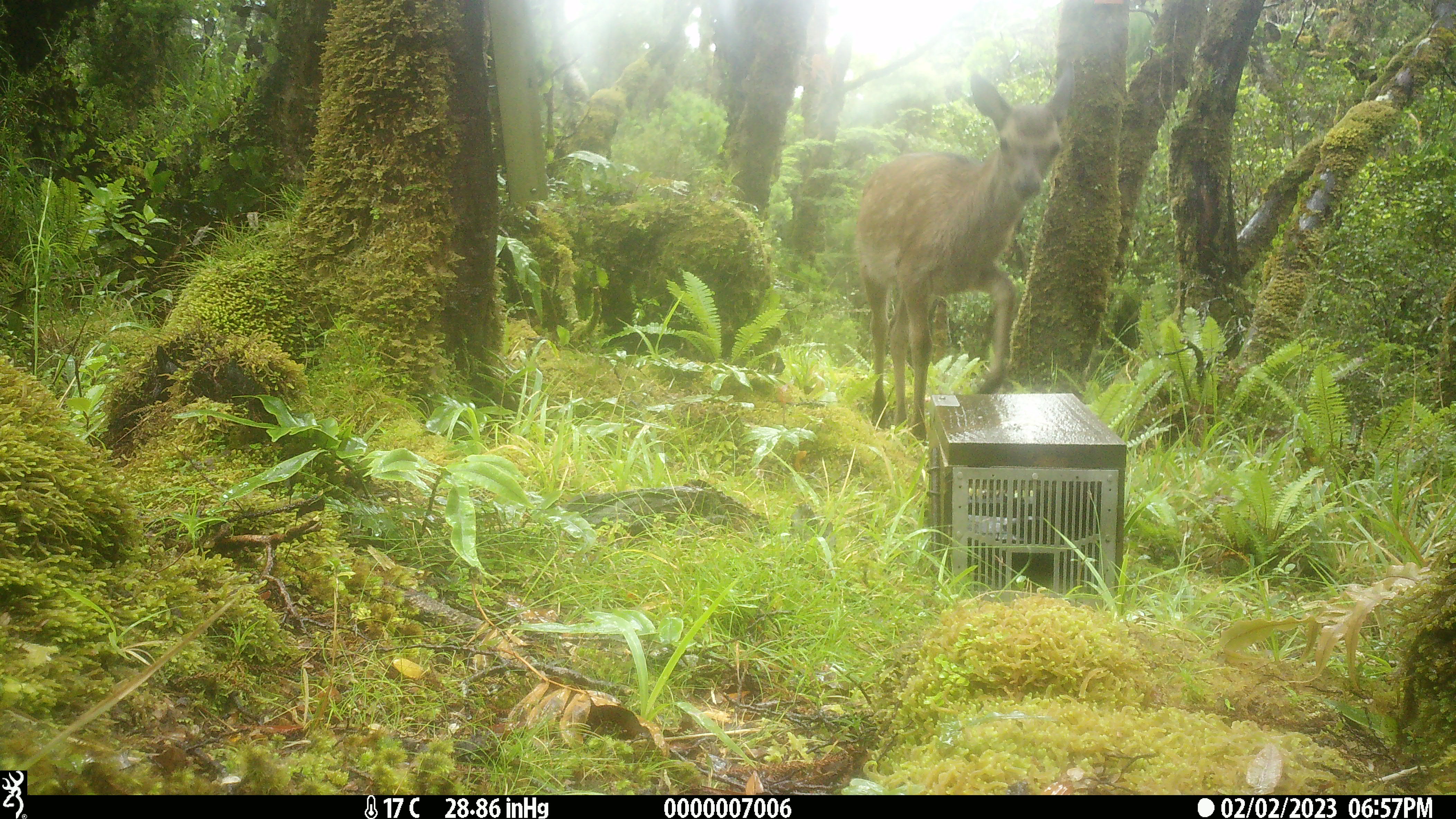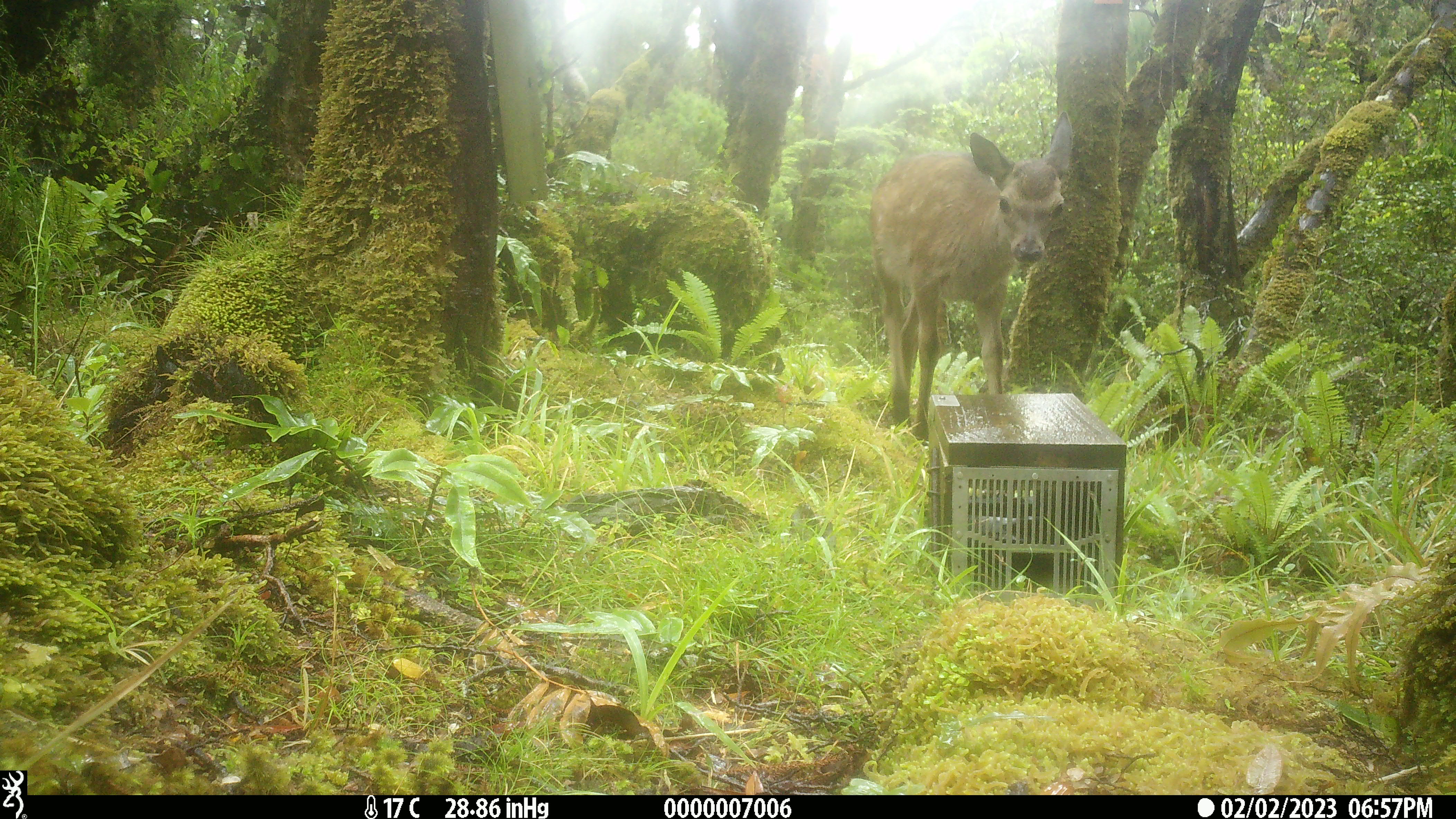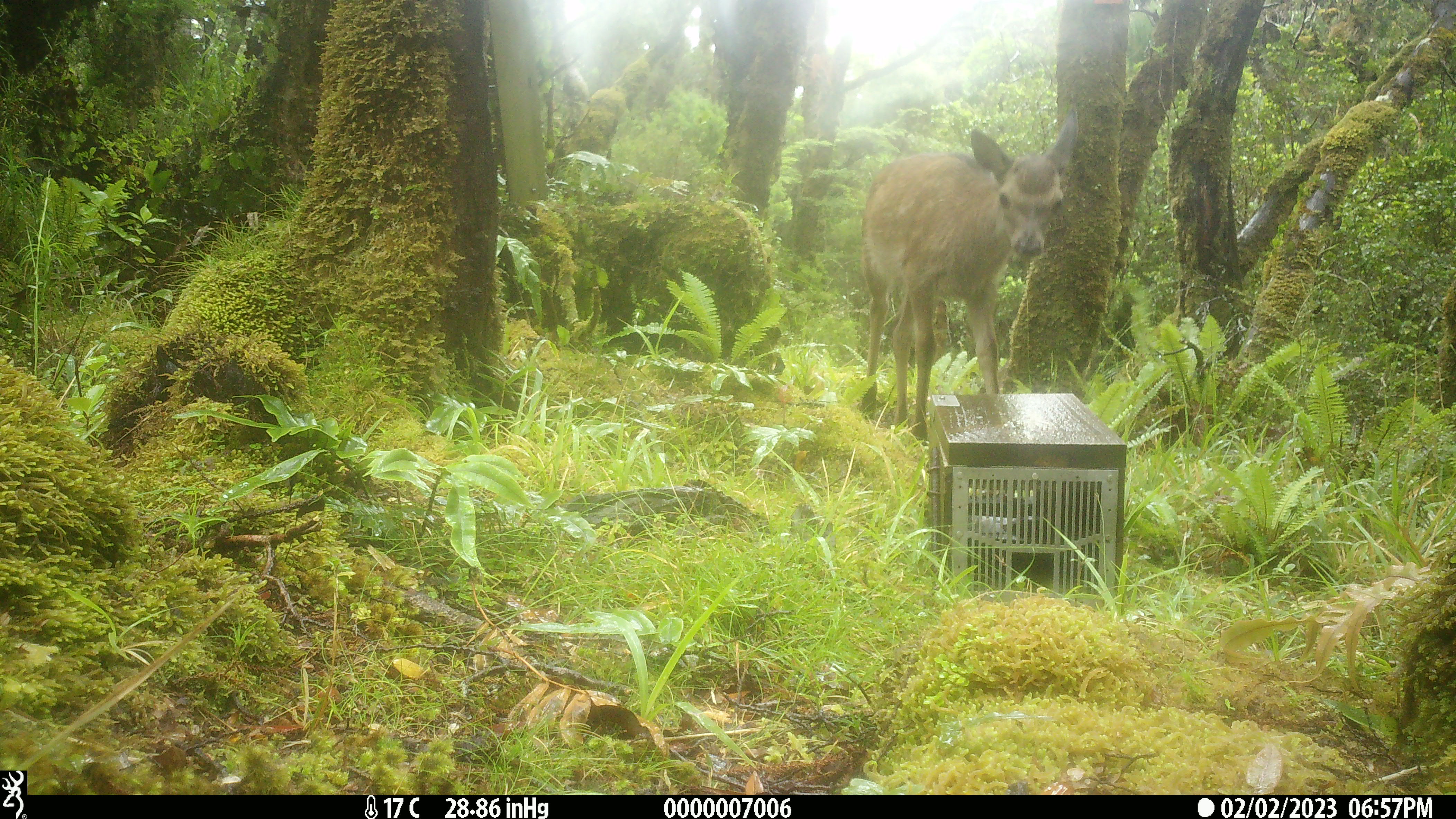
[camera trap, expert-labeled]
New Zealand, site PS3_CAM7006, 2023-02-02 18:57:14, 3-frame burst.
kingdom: Animalia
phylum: Chordata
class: Mammalia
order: Artiodactyla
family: Cervidae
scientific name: Cervidae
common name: deer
Deer (Cervidae).